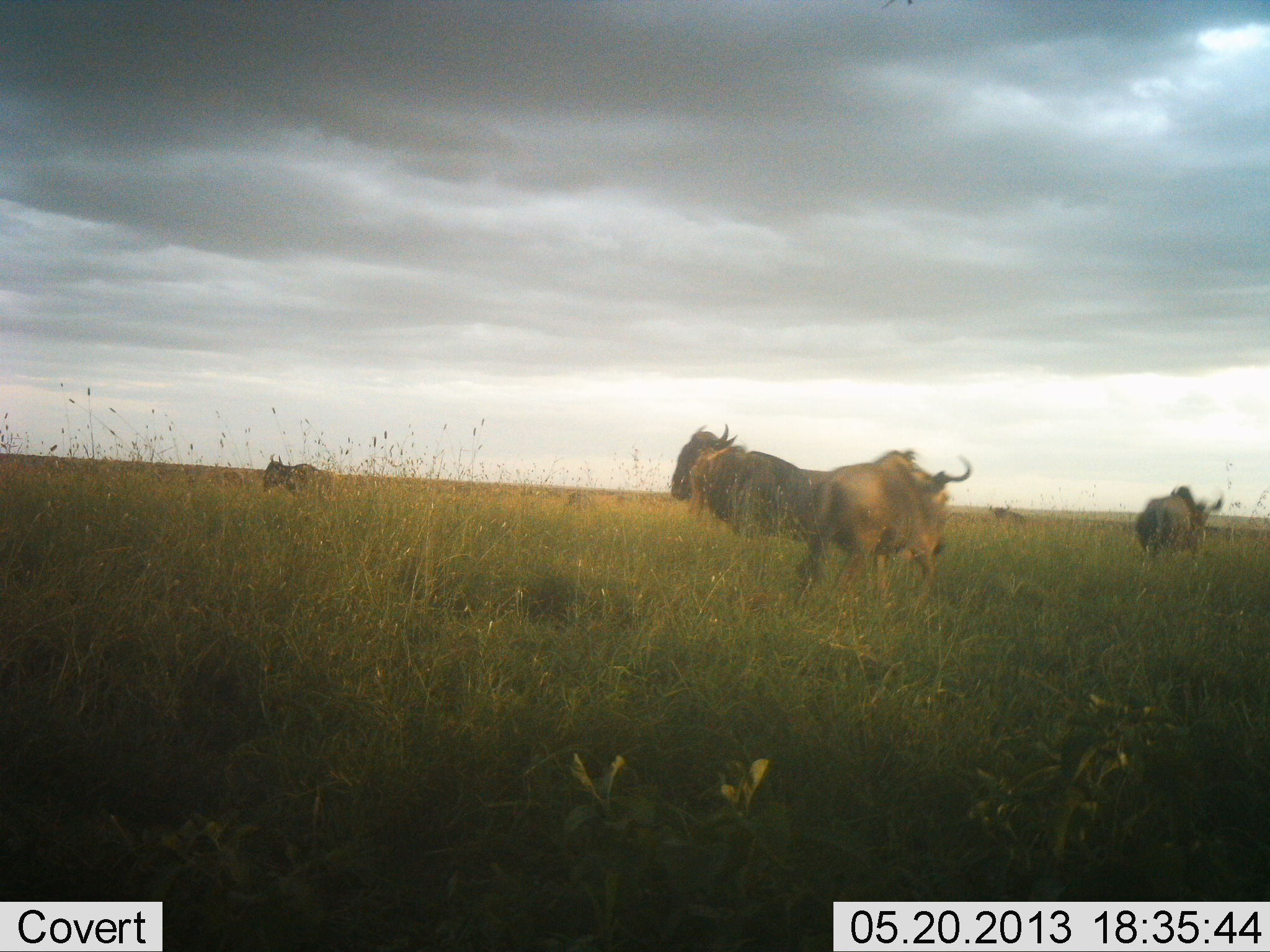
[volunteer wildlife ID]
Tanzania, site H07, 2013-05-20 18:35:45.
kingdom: Animalia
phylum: Chordata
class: Mammalia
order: Artiodactyla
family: Bovidae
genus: Connochaetes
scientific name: Connochaetes taurinus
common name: blue wildebeest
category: wildebeest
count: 5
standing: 85%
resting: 10%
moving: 40%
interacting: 0%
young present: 0%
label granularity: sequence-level